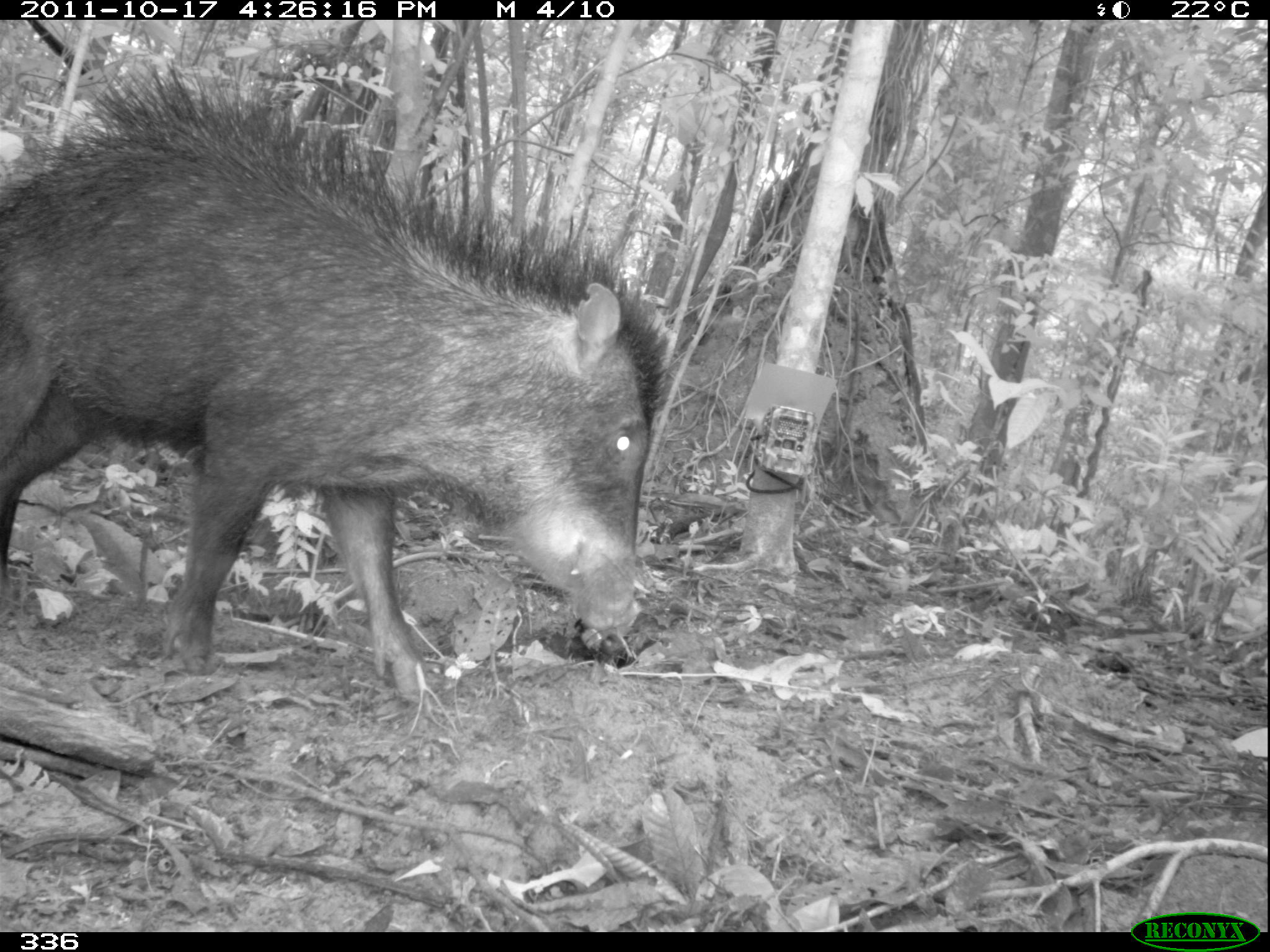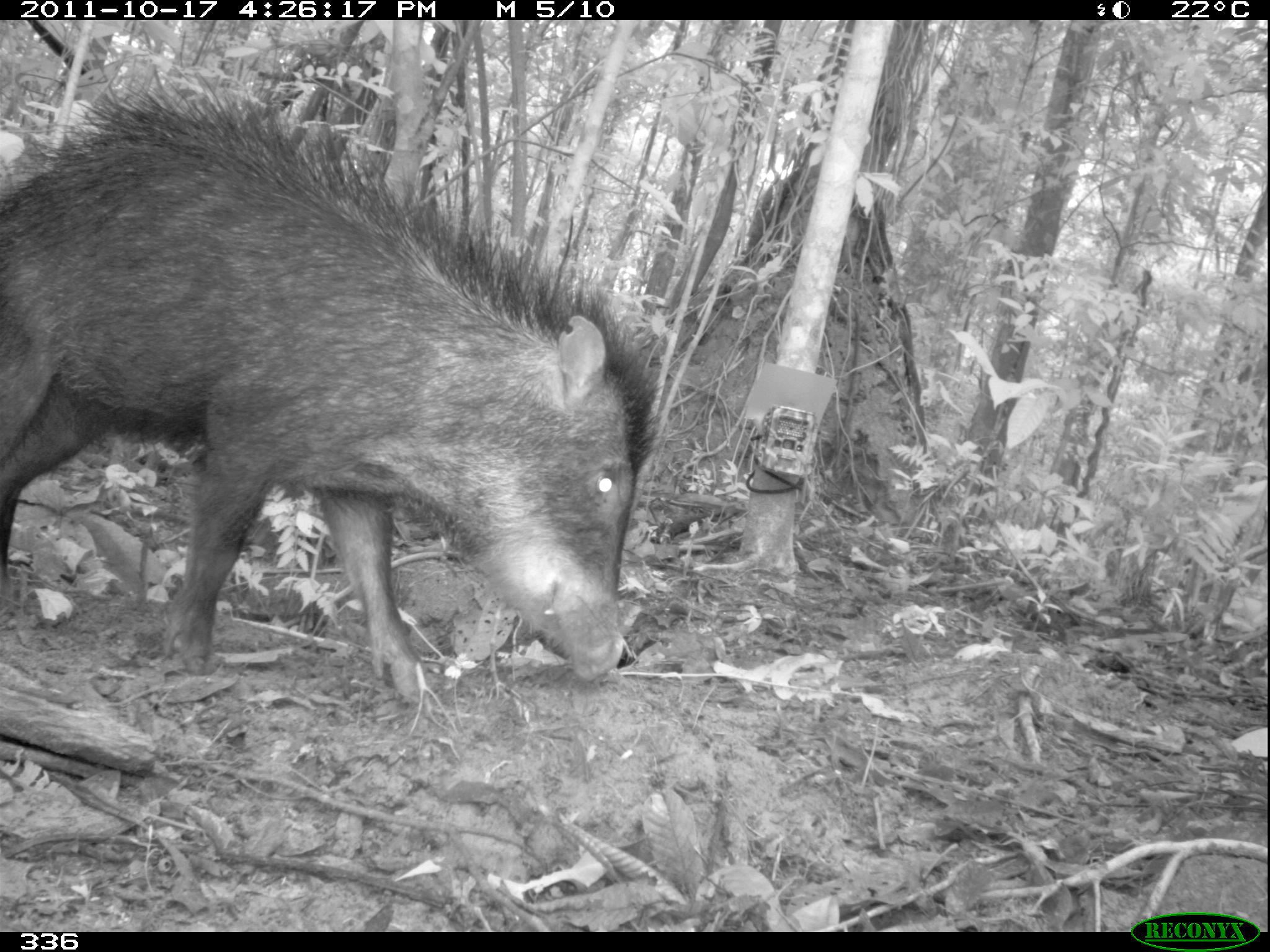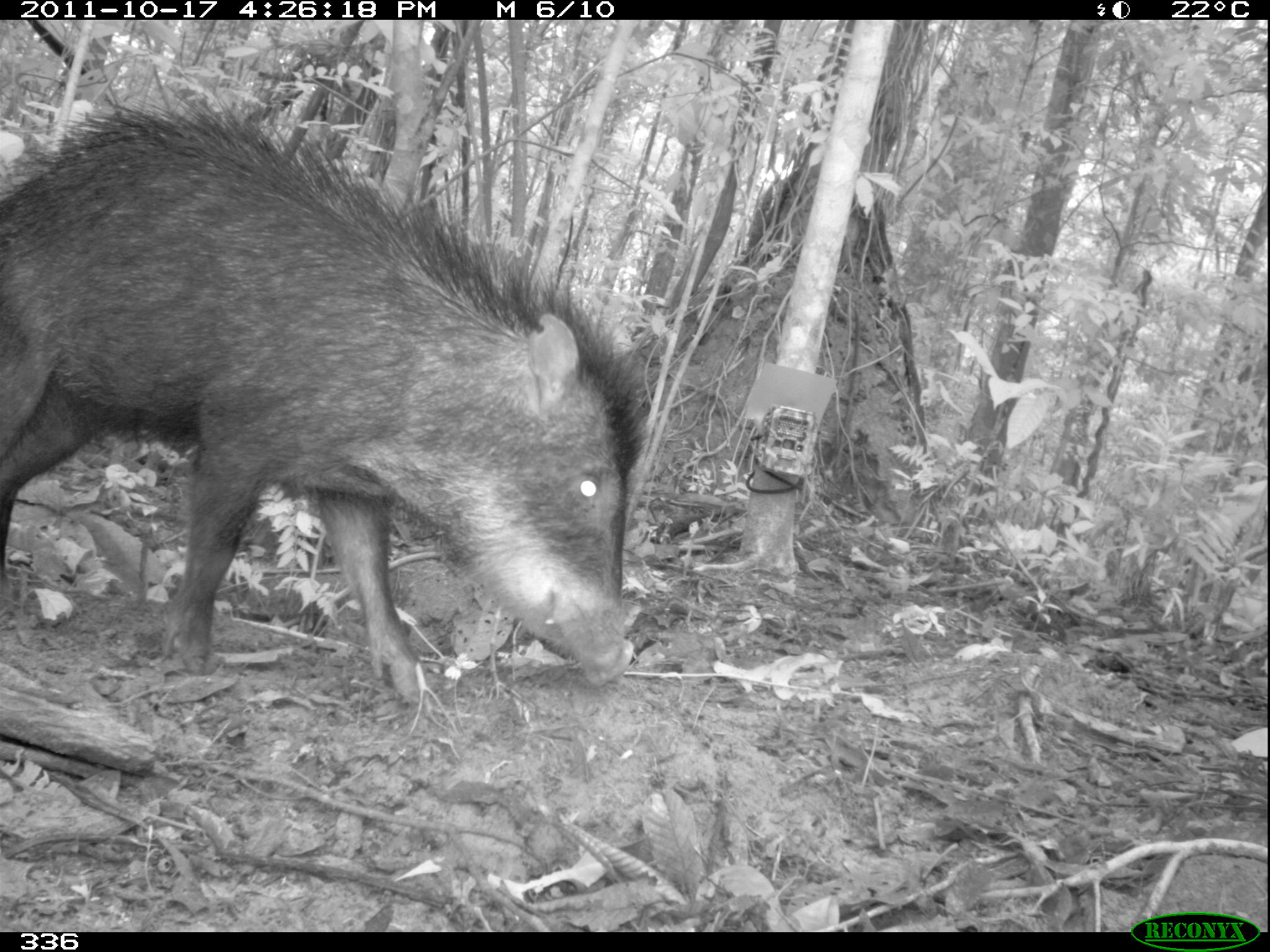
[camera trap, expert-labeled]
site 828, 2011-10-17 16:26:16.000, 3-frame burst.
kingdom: Animalia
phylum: Chordata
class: Mammalia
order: Artiodactyla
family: Tayassuidae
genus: Tayassu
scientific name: Tayassu pecari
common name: white-lipped peccary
Tayassu pecari (white-lipped peccary).